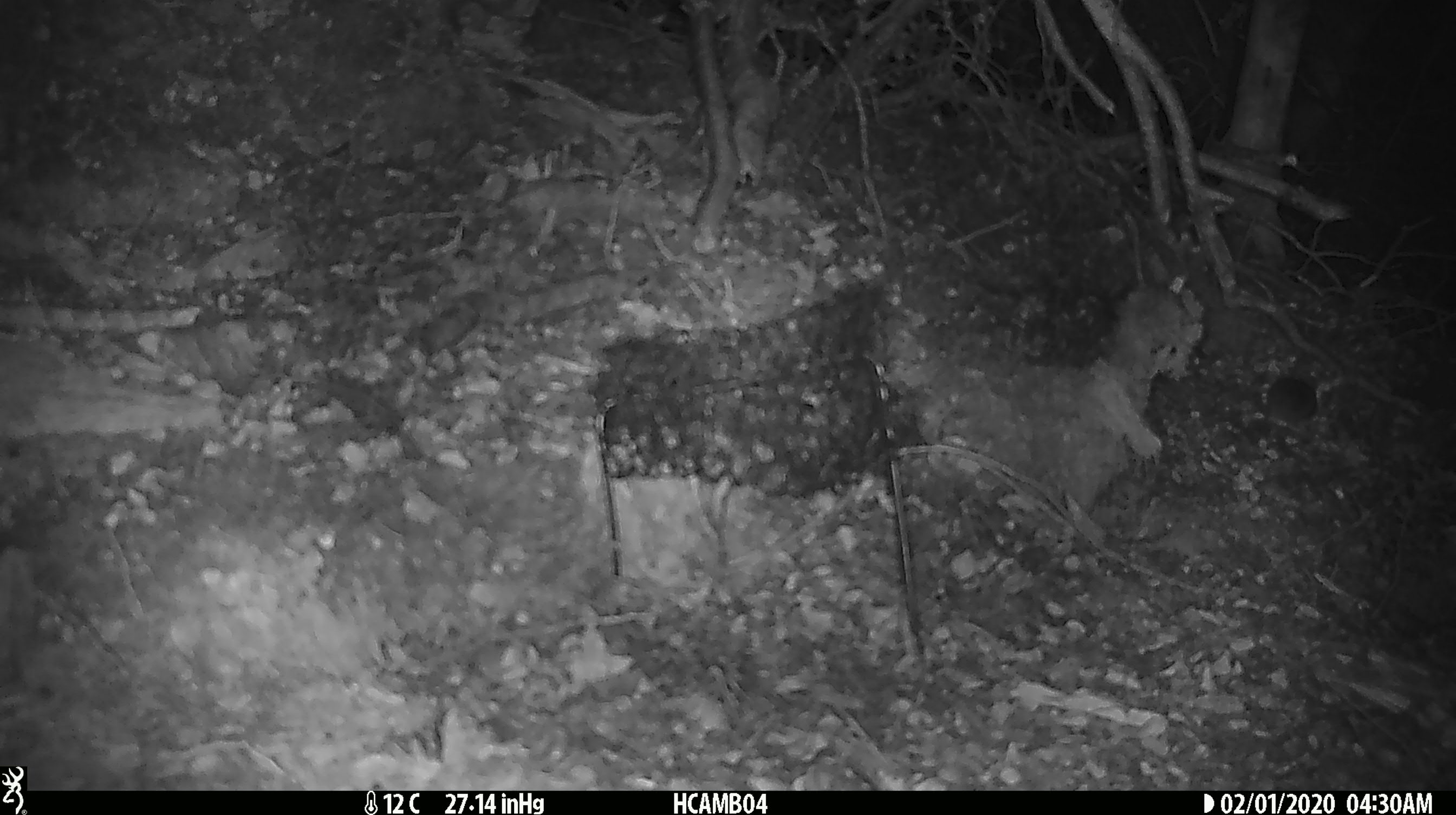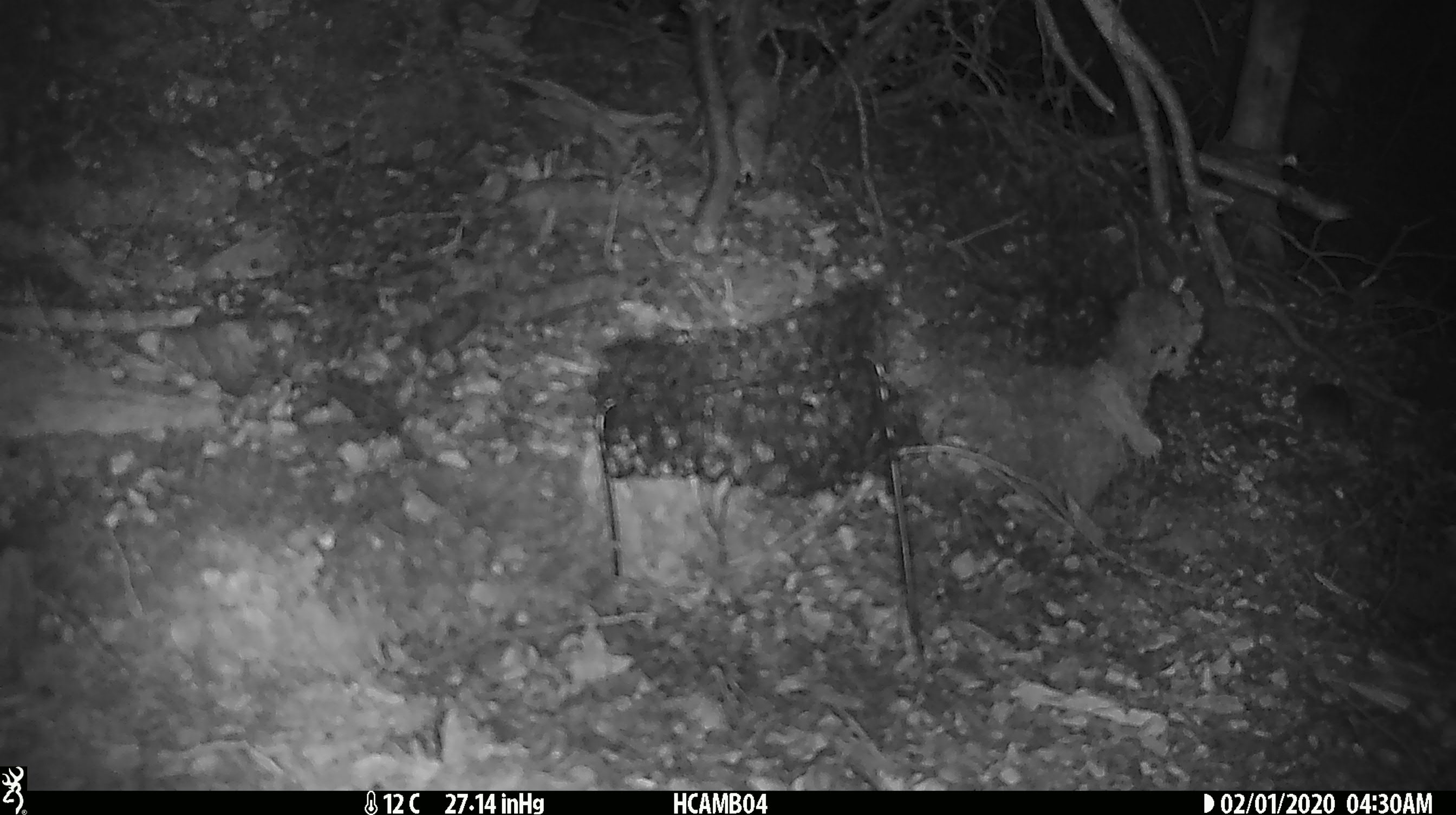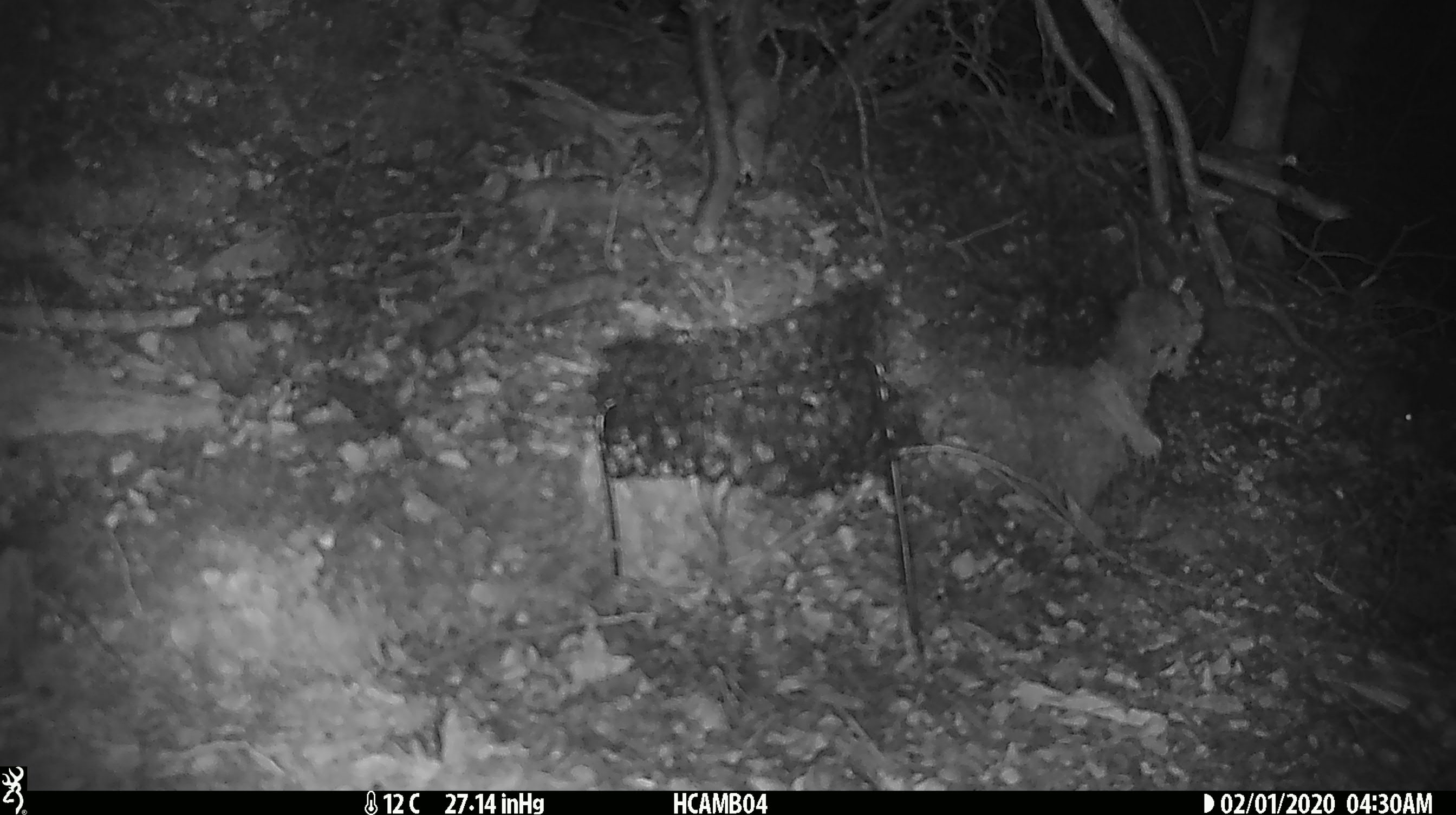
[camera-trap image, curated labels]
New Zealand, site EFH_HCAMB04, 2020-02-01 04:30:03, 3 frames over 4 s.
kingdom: Animalia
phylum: Chordata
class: Mammalia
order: Rodentia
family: Muridae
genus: Mus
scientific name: Mus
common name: mouse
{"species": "mouse (Mus)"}